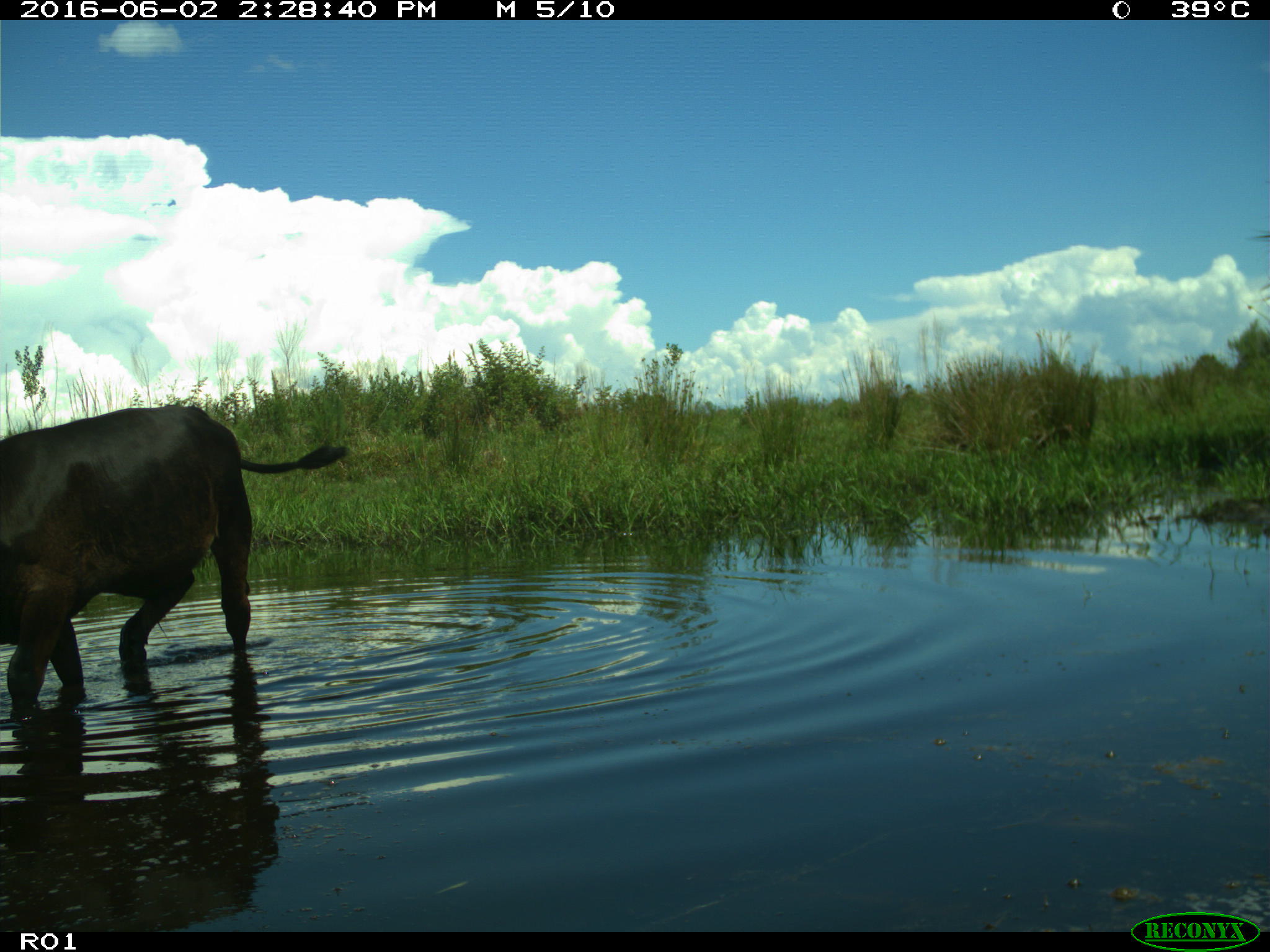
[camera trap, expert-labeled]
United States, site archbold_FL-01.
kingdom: Animalia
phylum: Chordata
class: Mammalia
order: Artiodactyla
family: Bovidae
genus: Bos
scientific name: Bos taurus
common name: domestic cow